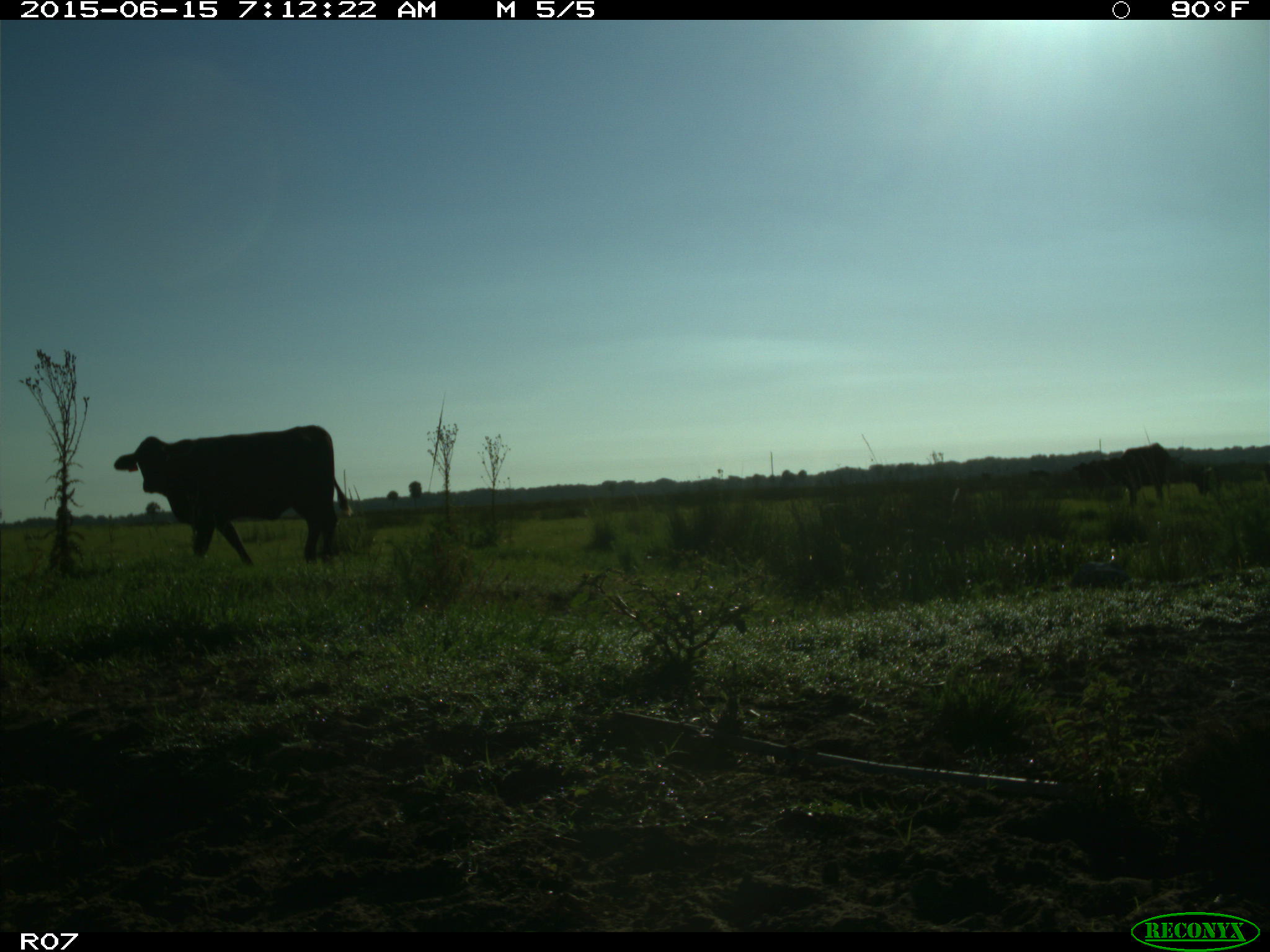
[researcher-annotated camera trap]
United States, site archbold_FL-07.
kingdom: Animalia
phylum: Chordata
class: Mammalia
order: Artiodactyla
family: Bovidae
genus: Bos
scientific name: Bos taurus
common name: domestic cow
Bos taurus (domestic cow).